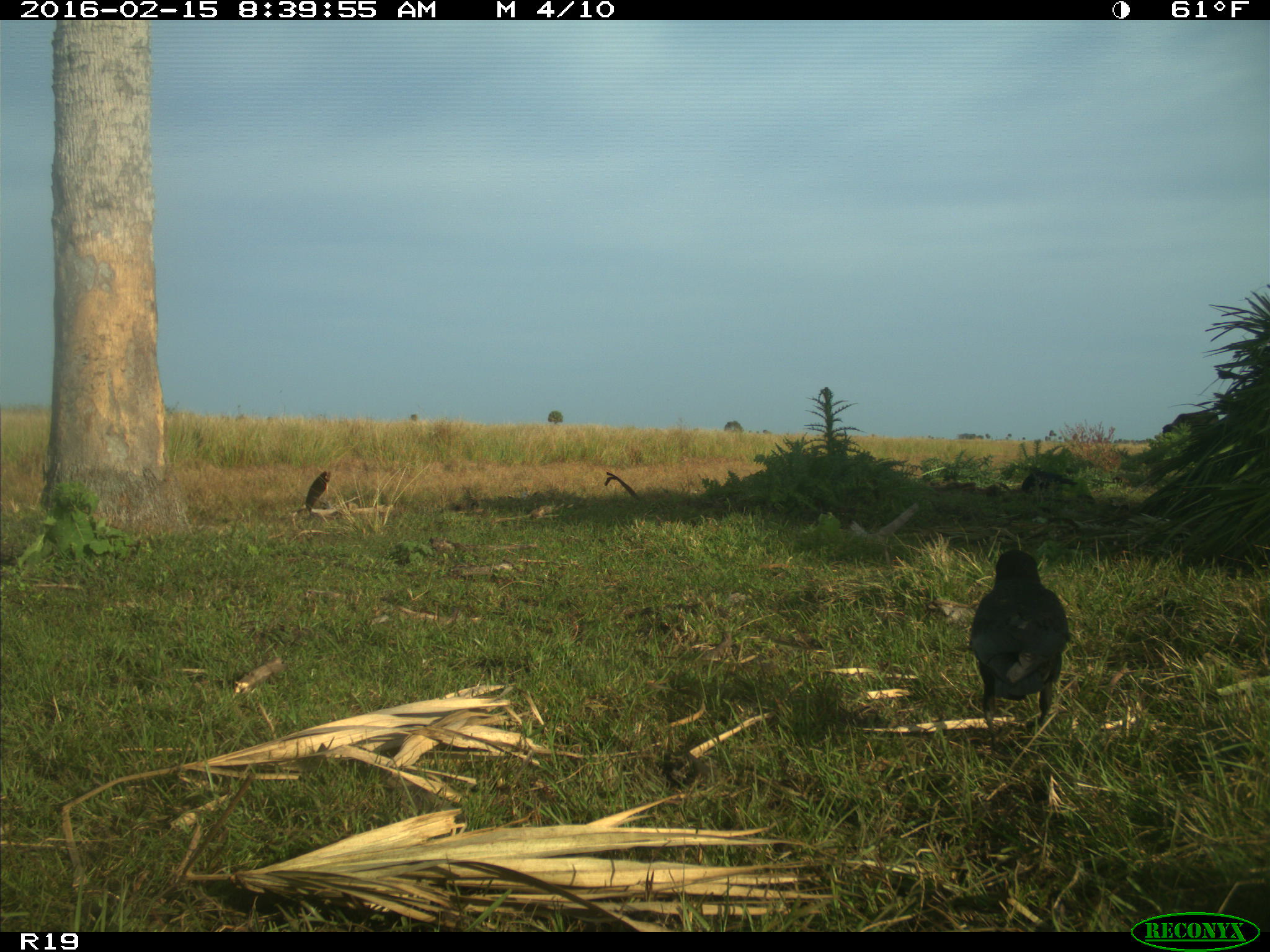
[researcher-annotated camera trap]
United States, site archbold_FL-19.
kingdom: Animalia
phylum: Chordata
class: Mammalia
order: Artiodactyla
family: Bovidae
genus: Bos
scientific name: Bos taurus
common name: domestic cow